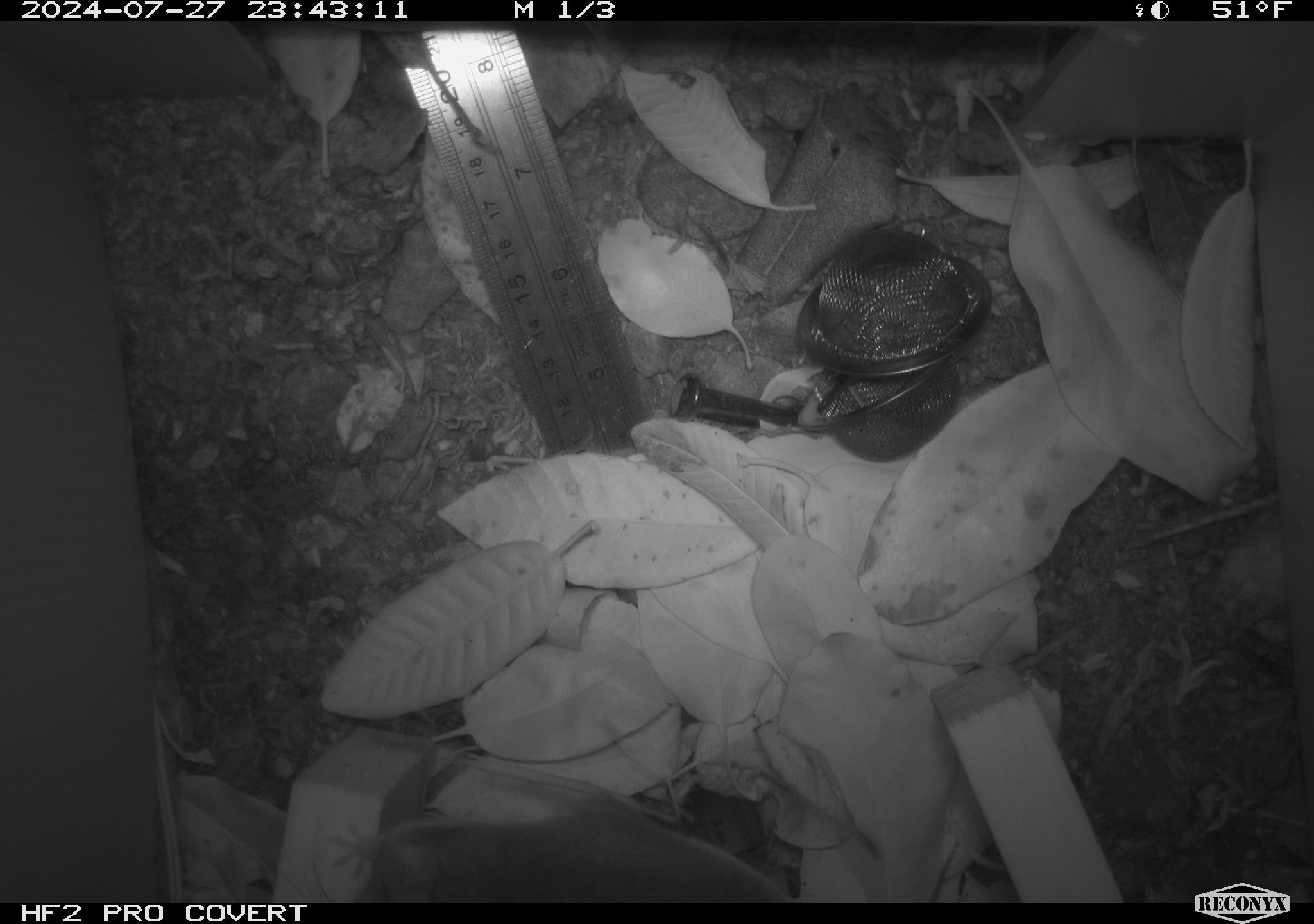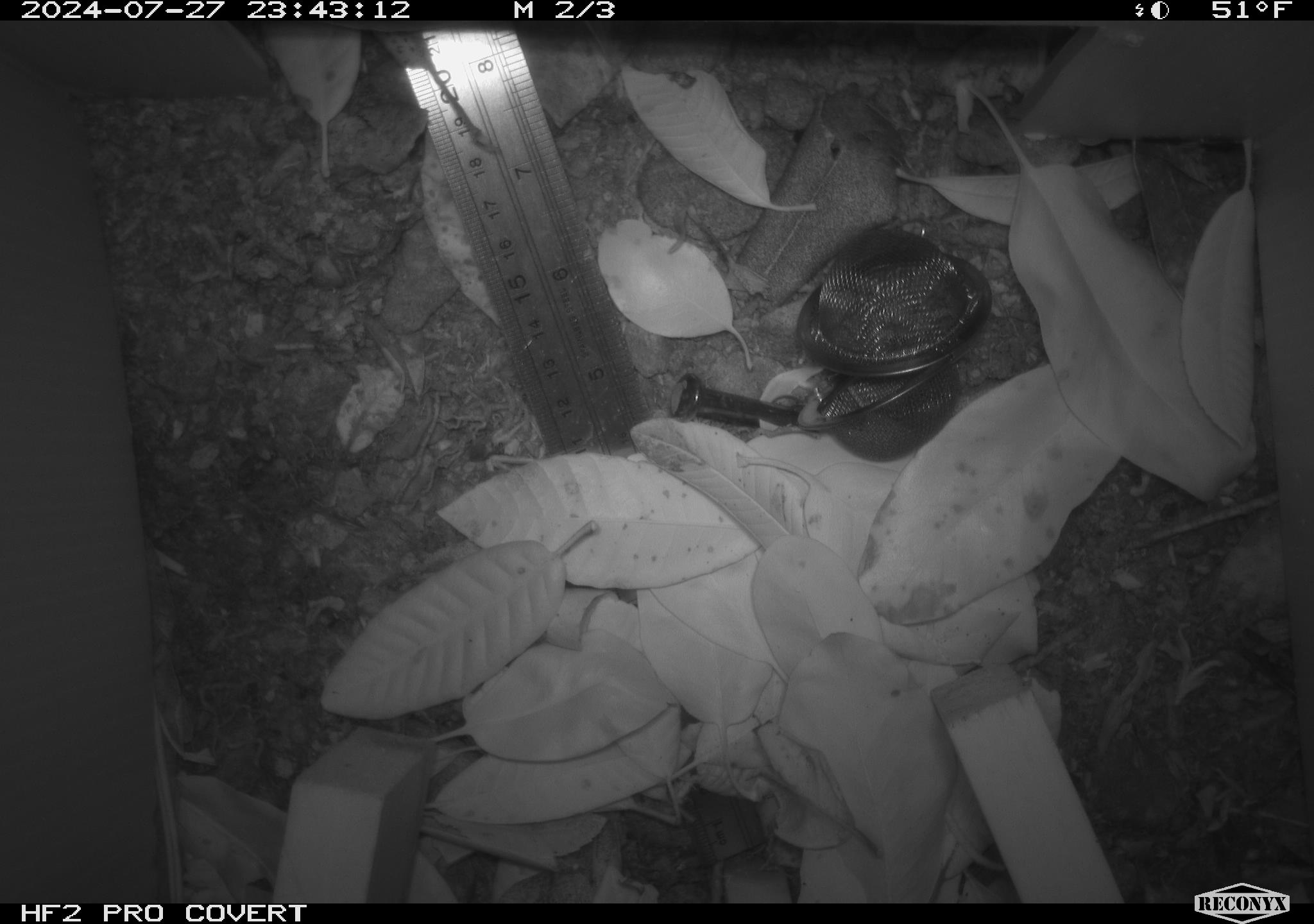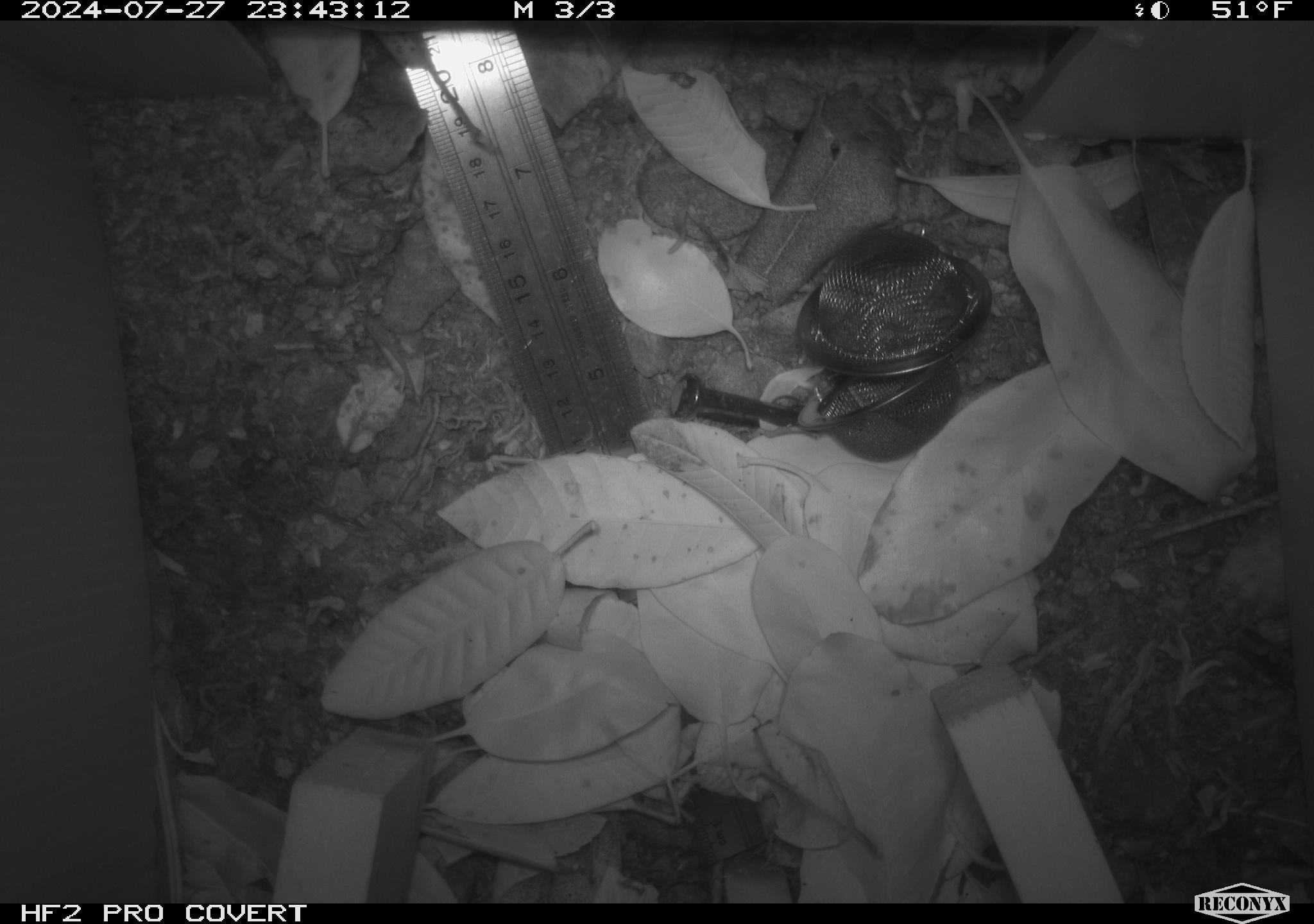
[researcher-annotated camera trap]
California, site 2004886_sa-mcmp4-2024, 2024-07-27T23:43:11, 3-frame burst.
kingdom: Animalia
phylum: Chordata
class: Mammalia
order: Rodentia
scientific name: Rodentia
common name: mouse species